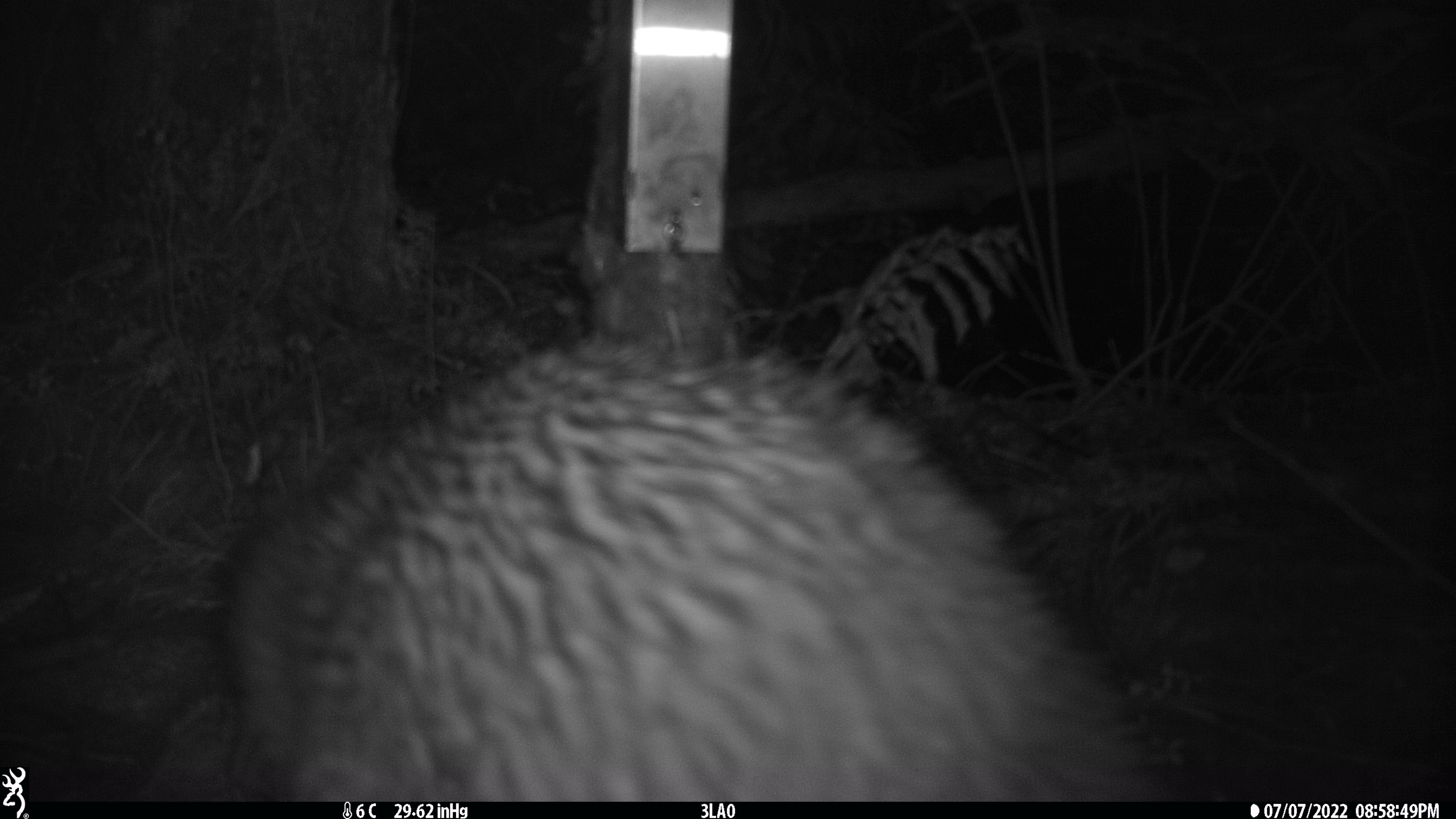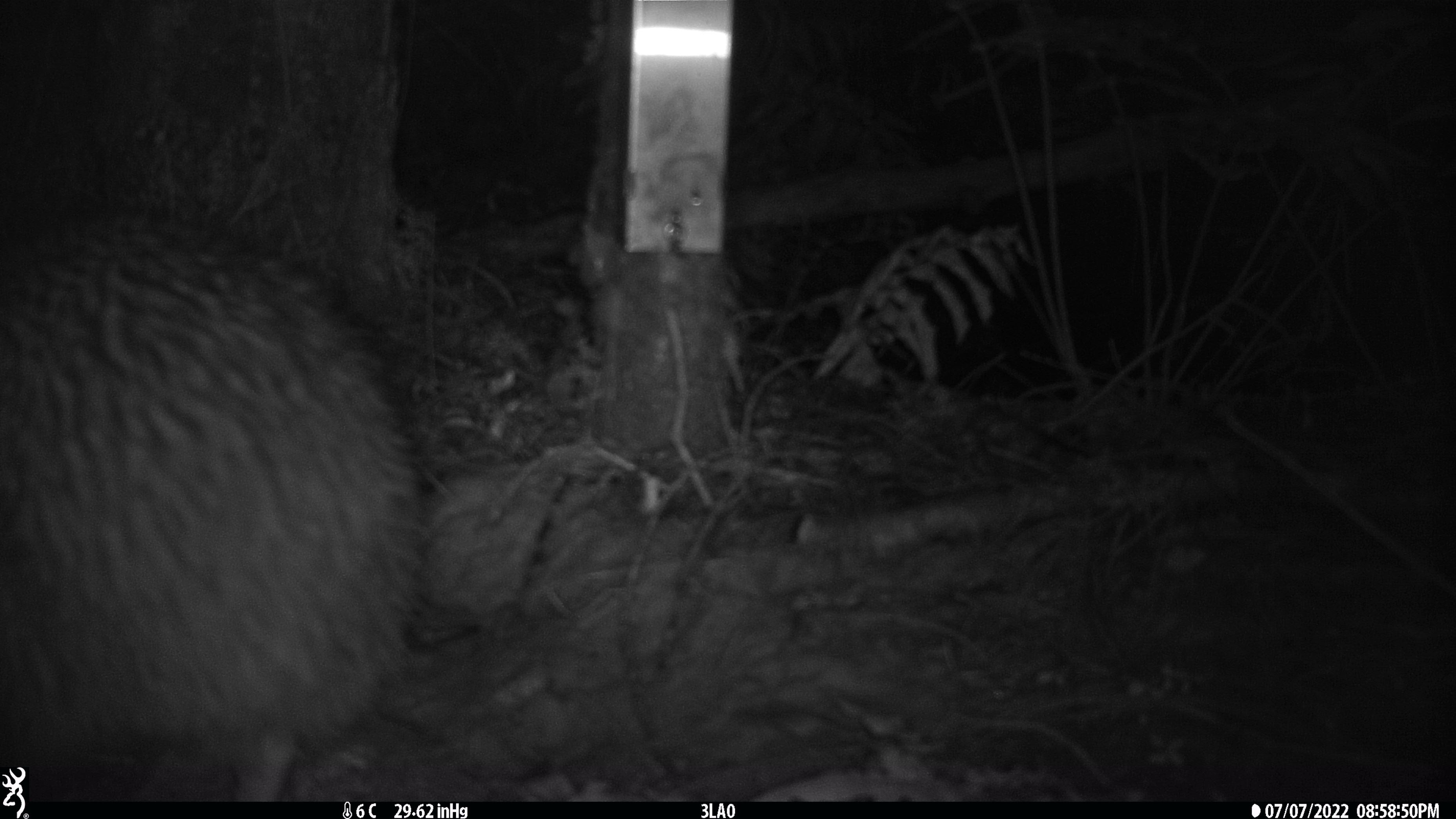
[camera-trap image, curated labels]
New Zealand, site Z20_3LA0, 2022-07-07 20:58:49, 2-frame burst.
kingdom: Animalia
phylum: Chordata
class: Aves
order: Apterygiformes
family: Apterygidae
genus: Apteryx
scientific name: Apteryx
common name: kiwi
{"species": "kiwi (Apteryx)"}